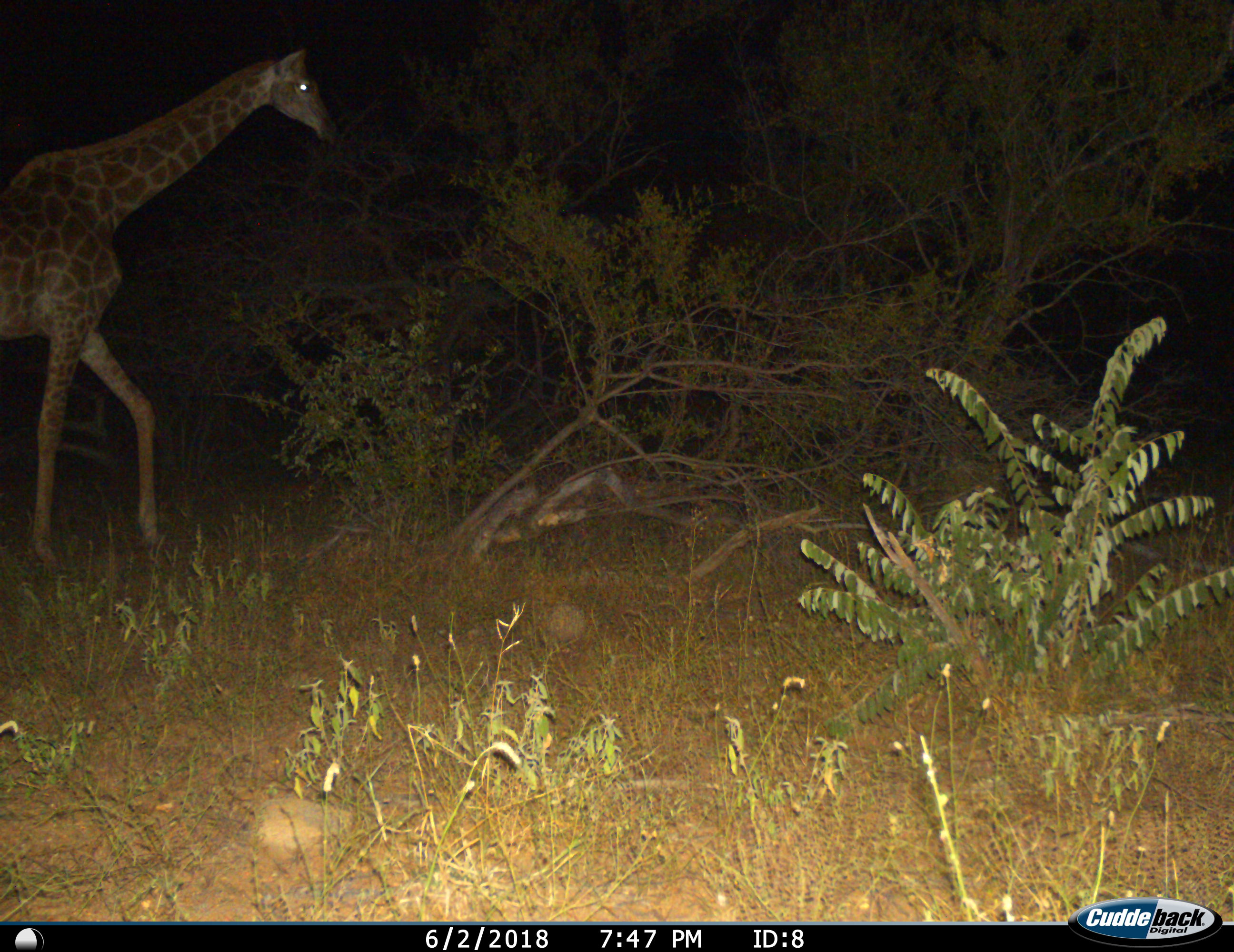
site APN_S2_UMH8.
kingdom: Animalia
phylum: Chordata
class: Mammalia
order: Artiodactyla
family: Giraffidae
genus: Giraffa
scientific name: Giraffa camelopardalis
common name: giraffe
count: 1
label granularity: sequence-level